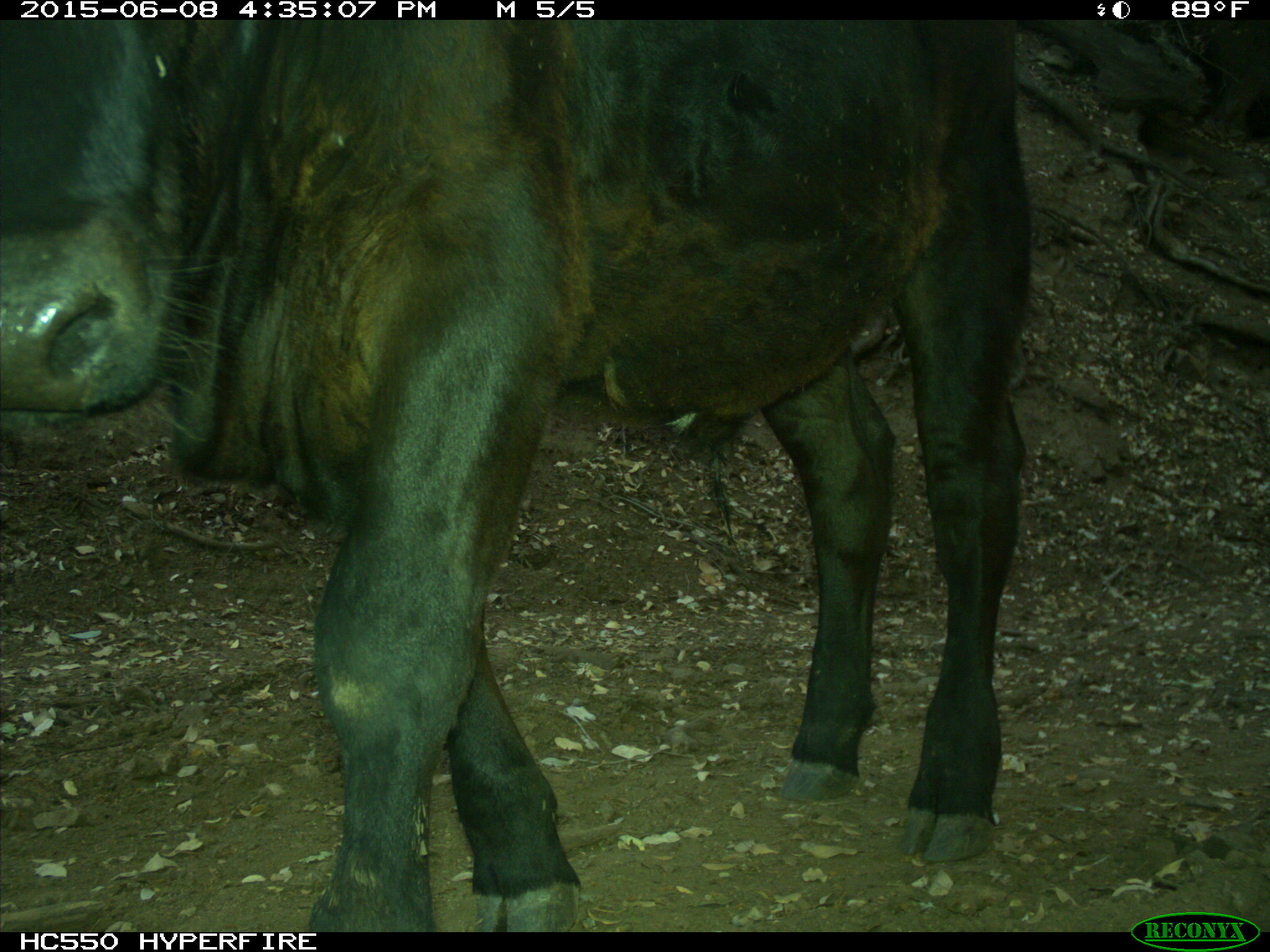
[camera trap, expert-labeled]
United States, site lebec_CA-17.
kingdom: Animalia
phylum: Chordata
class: Mammalia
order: Artiodactyla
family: Bovidae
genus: Bos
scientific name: Bos taurus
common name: domestic cow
Bos taurus (domestic cow).